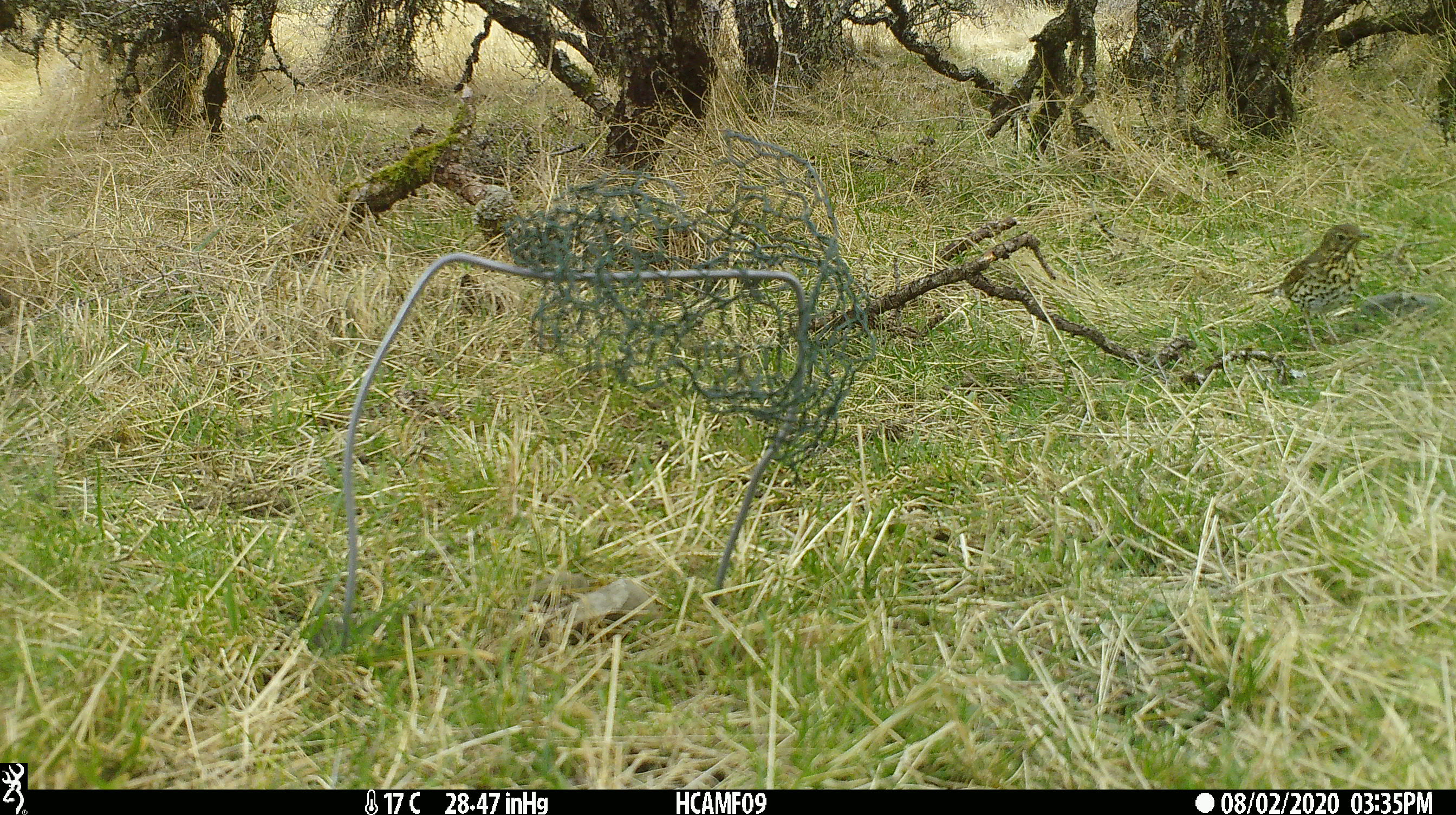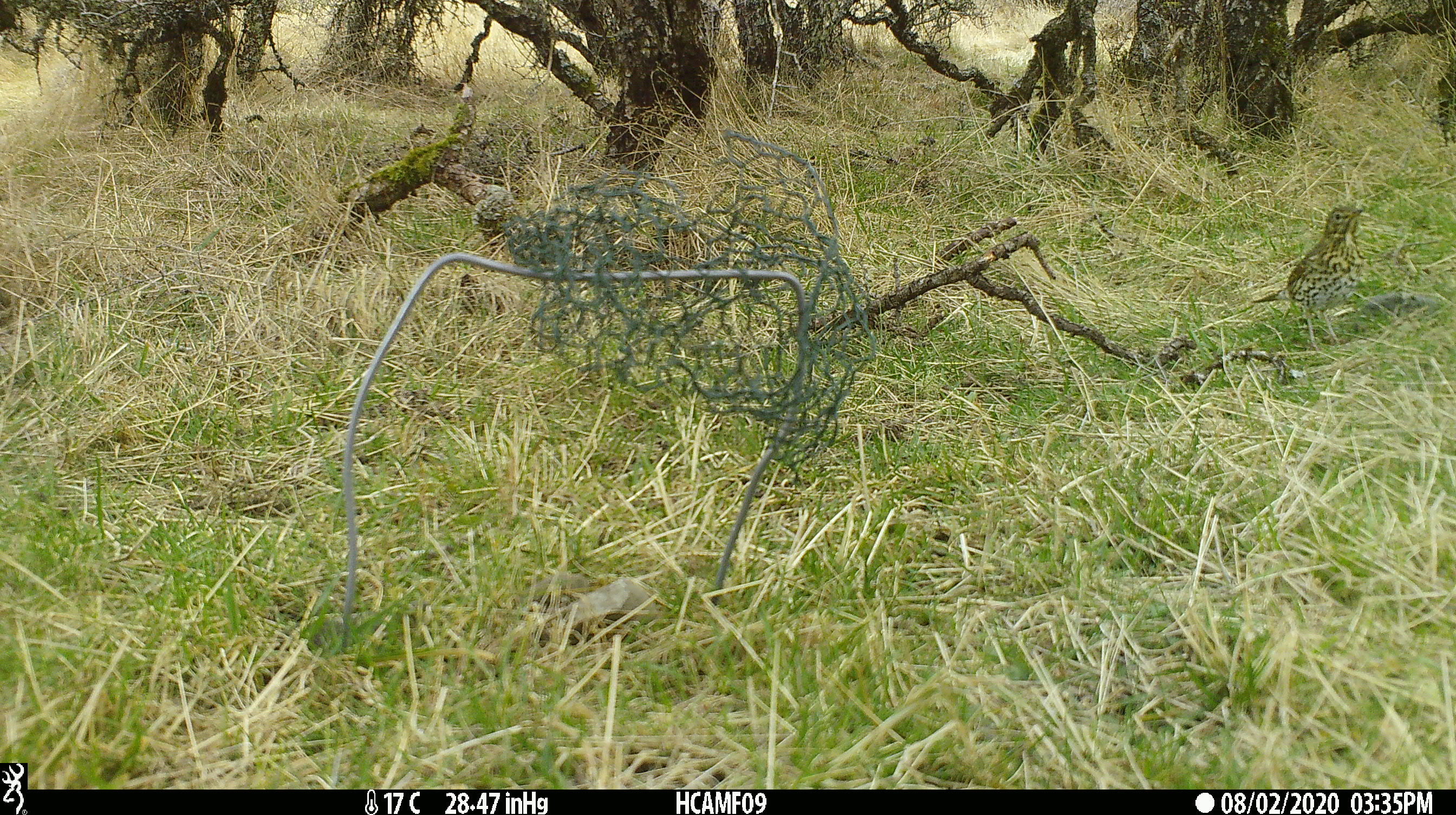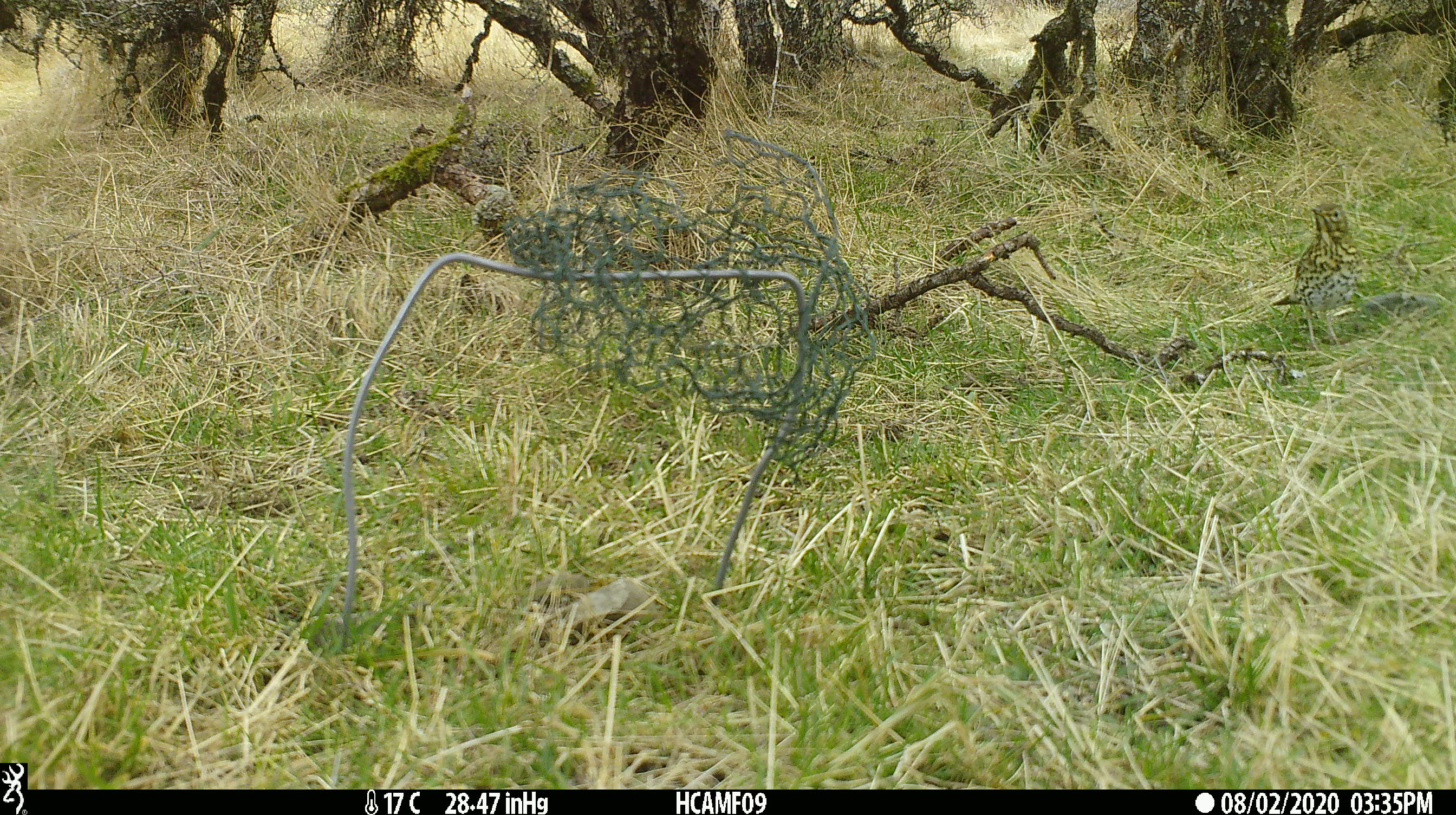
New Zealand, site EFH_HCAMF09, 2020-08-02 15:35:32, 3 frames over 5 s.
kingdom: Animalia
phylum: Chordata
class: Aves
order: Passeriformes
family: Turdidae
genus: Turdus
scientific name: Turdus philomelos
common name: song thrush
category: thrush